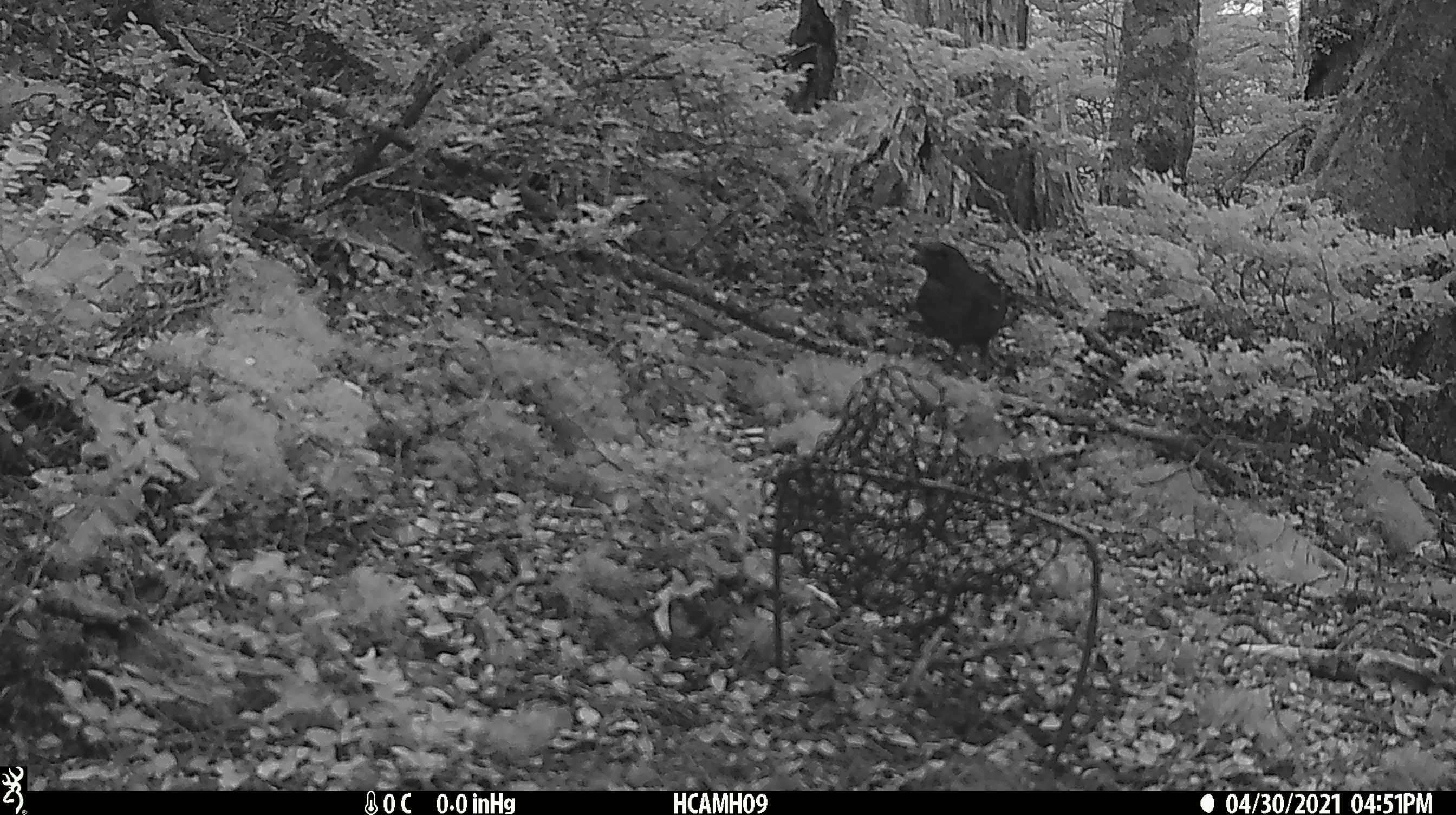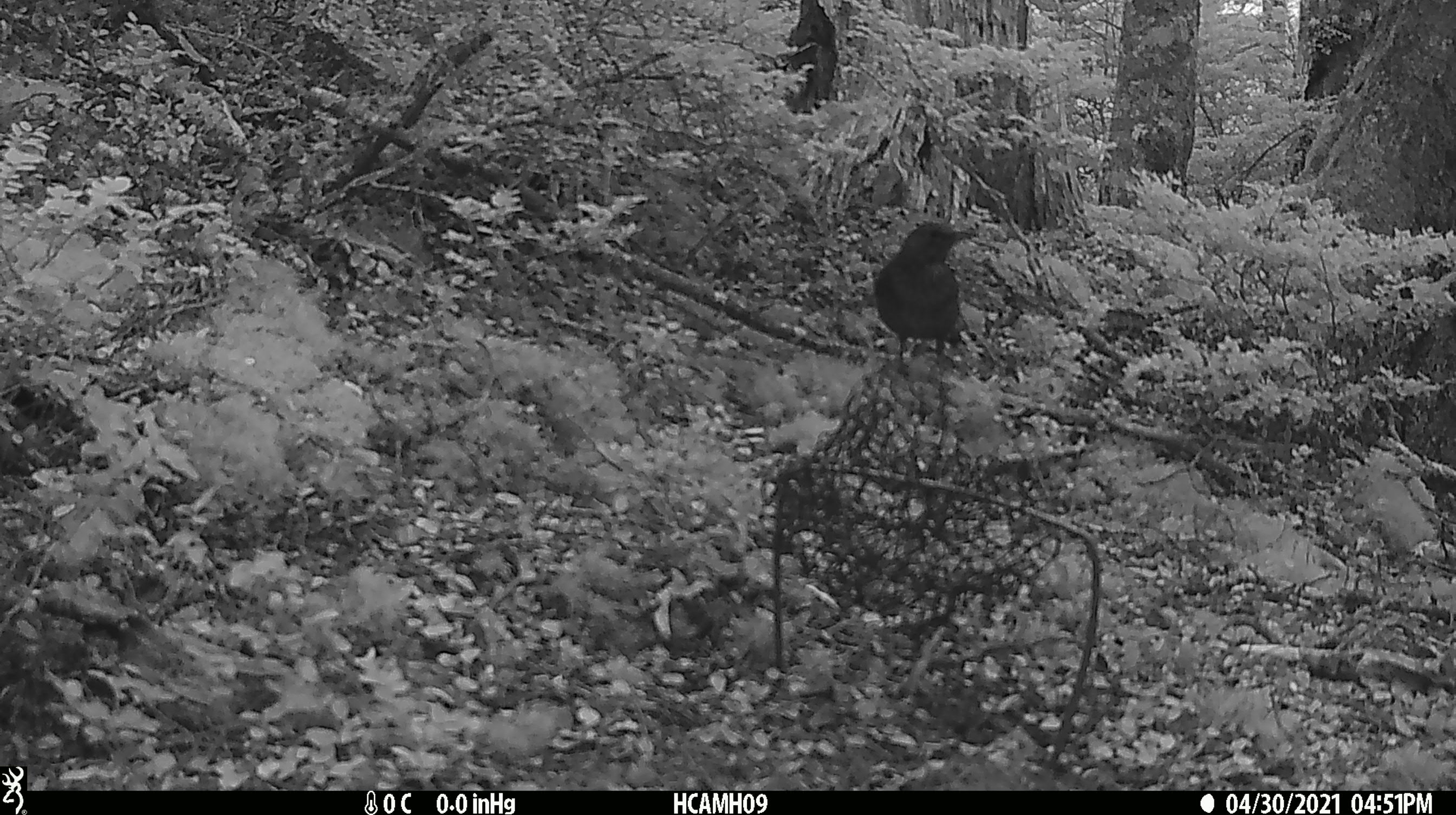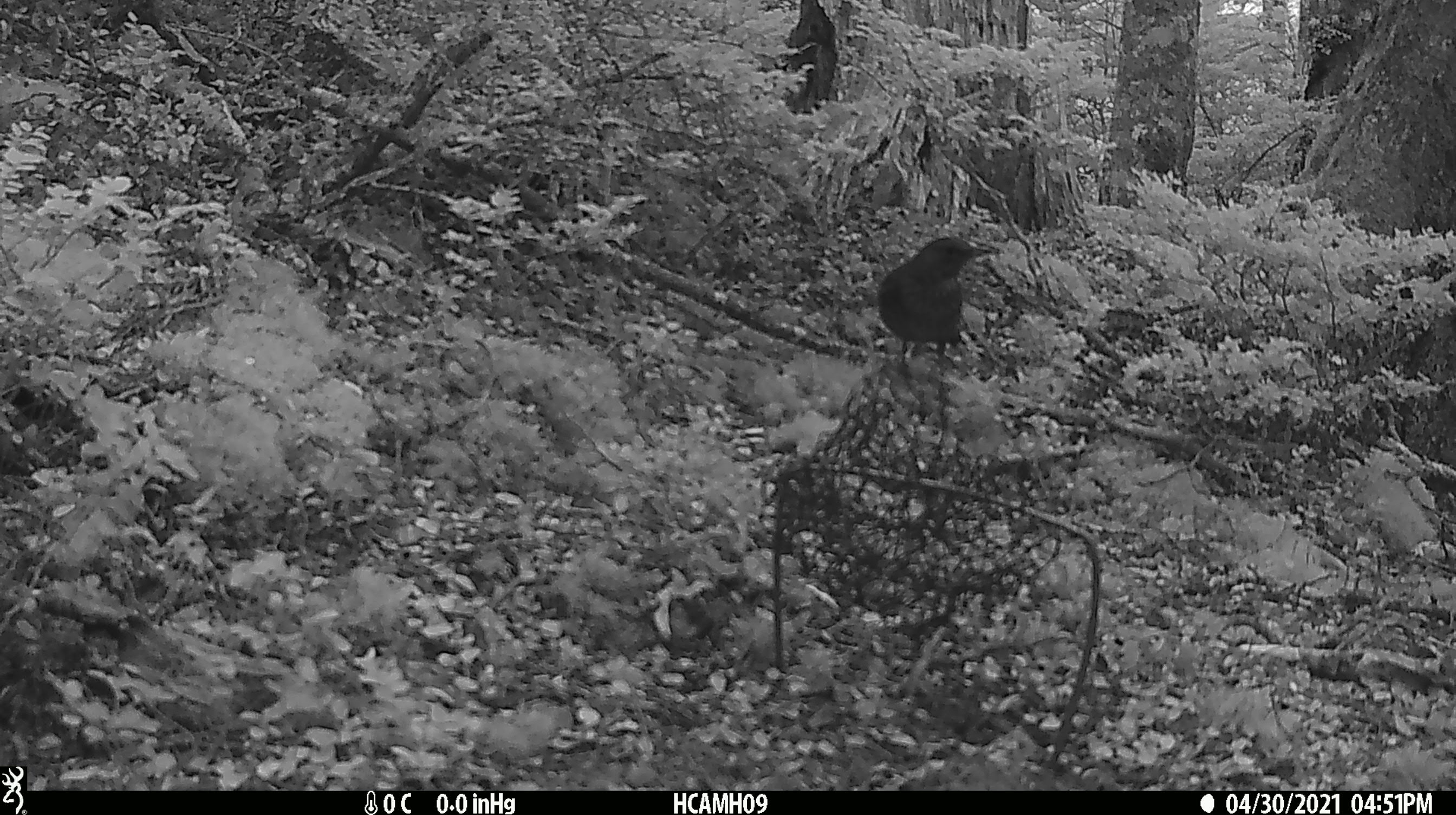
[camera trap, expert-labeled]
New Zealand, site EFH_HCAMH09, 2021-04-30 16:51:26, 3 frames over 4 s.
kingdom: Animalia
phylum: Chordata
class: Aves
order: Passeriformes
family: Turdidae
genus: Turdus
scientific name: Turdus merula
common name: eurasian blackbird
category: blackbird